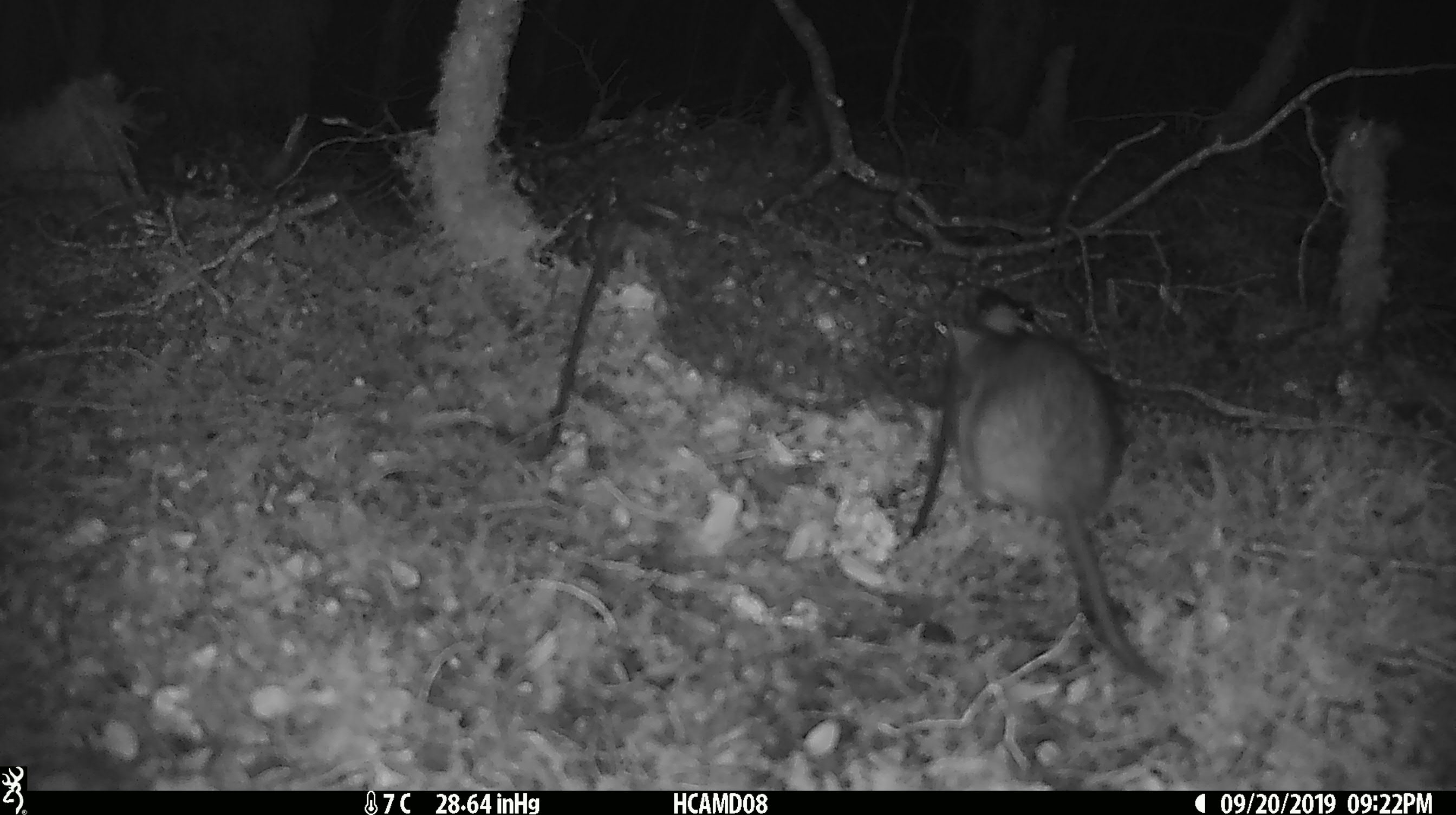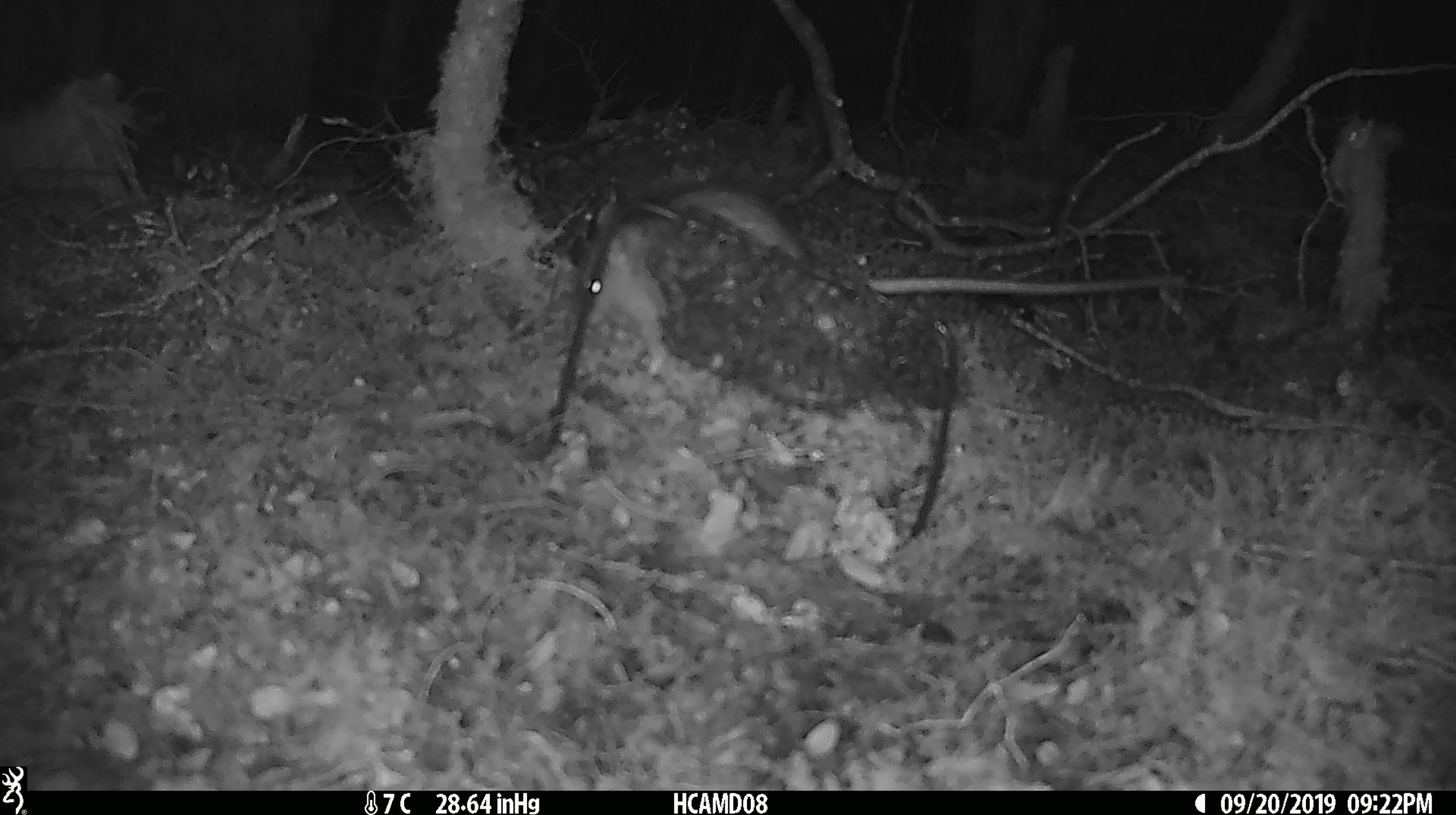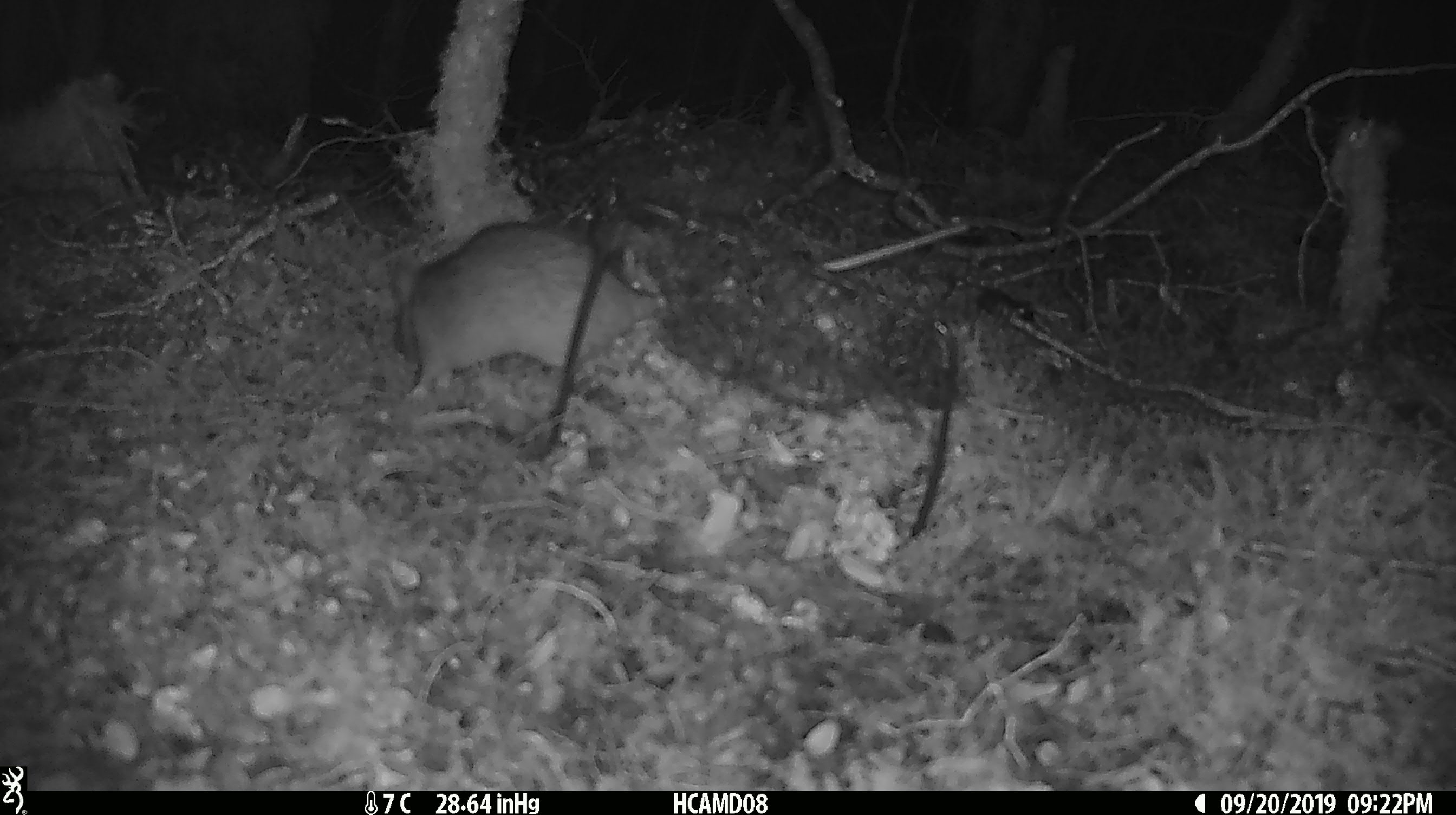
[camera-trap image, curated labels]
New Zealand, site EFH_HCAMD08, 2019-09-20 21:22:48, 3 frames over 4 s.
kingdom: Animalia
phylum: Chordata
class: Mammalia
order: Rodentia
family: Muridae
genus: Rattus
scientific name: Rattus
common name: rat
Rat (Rattus).